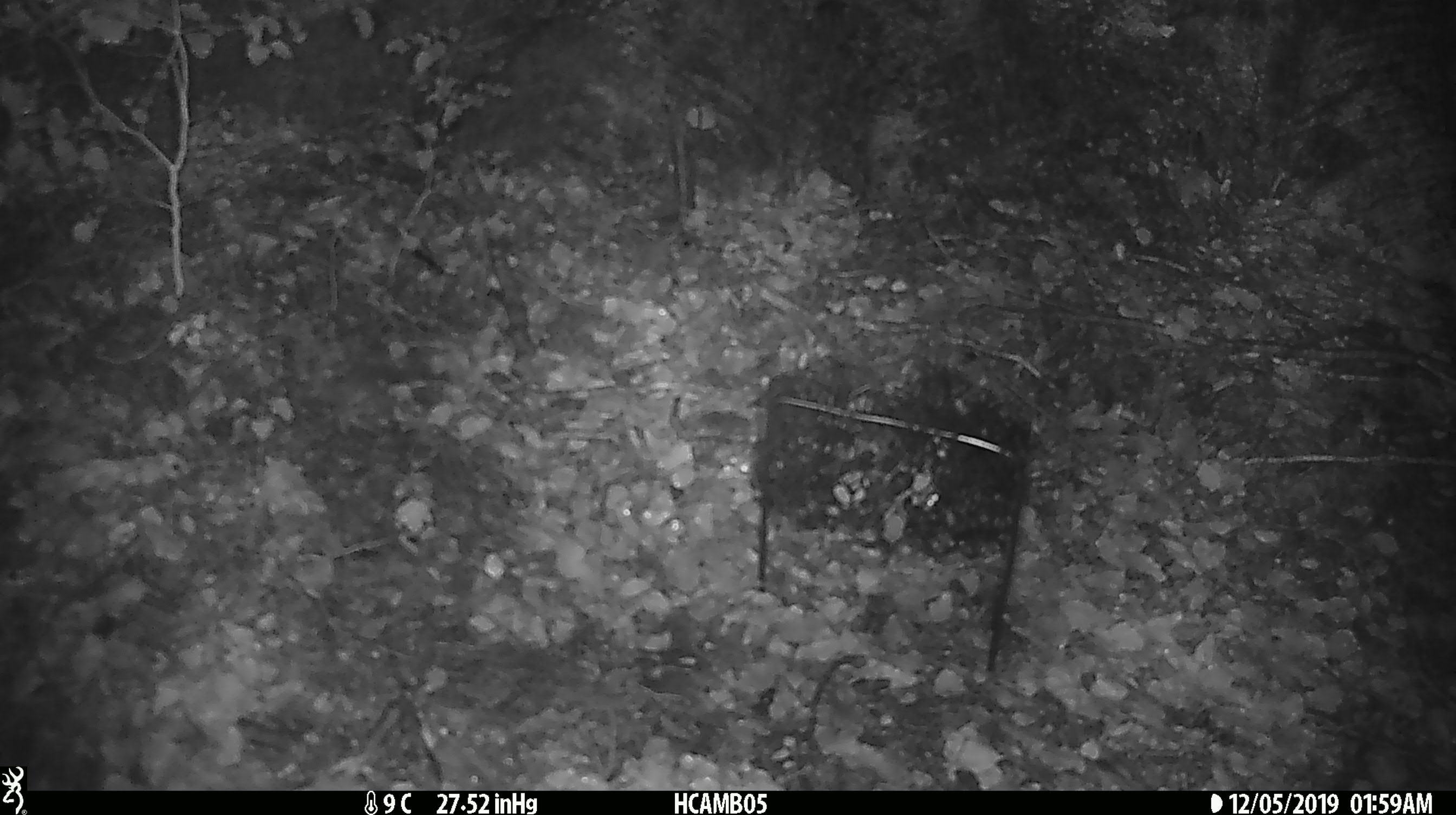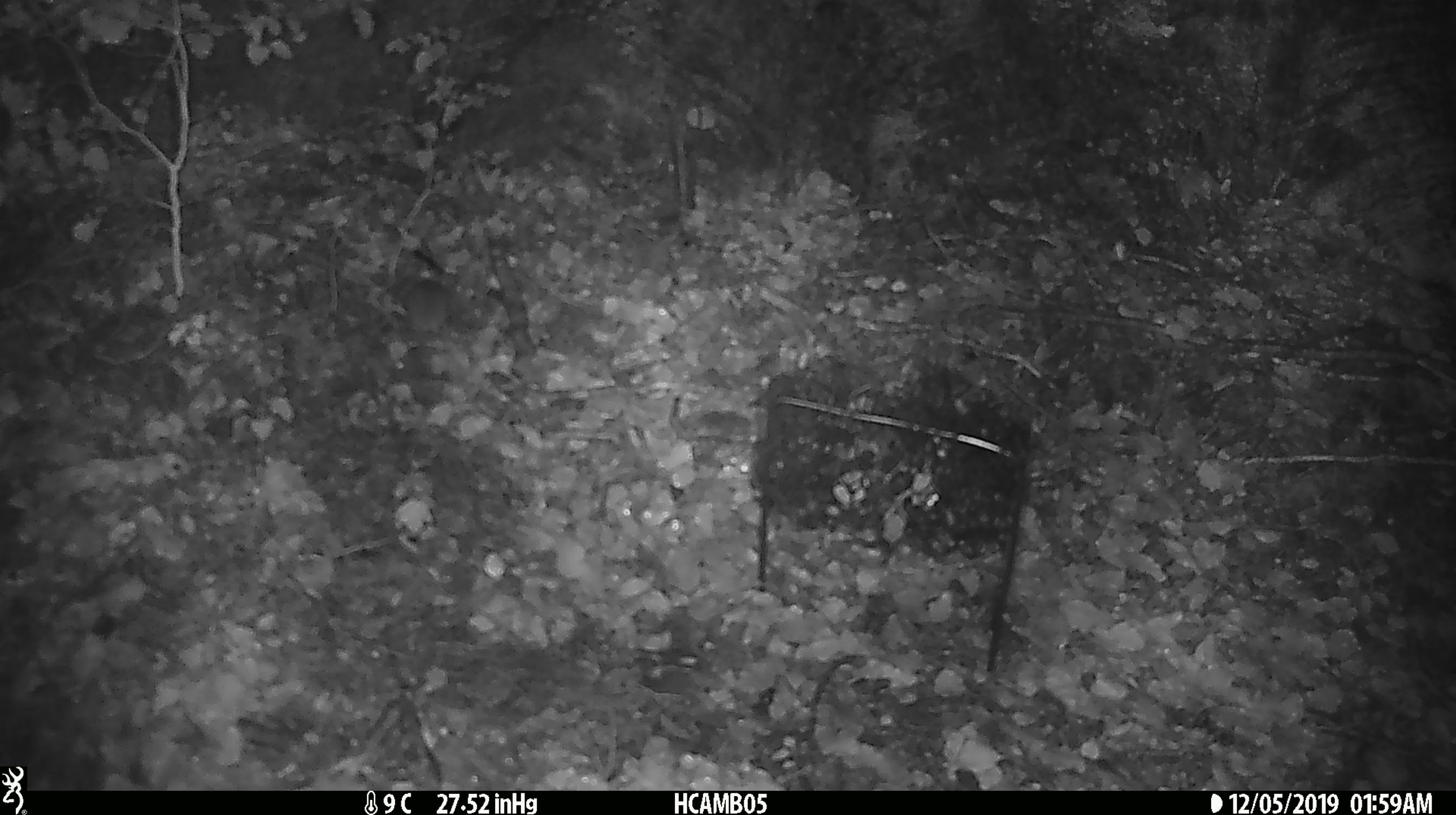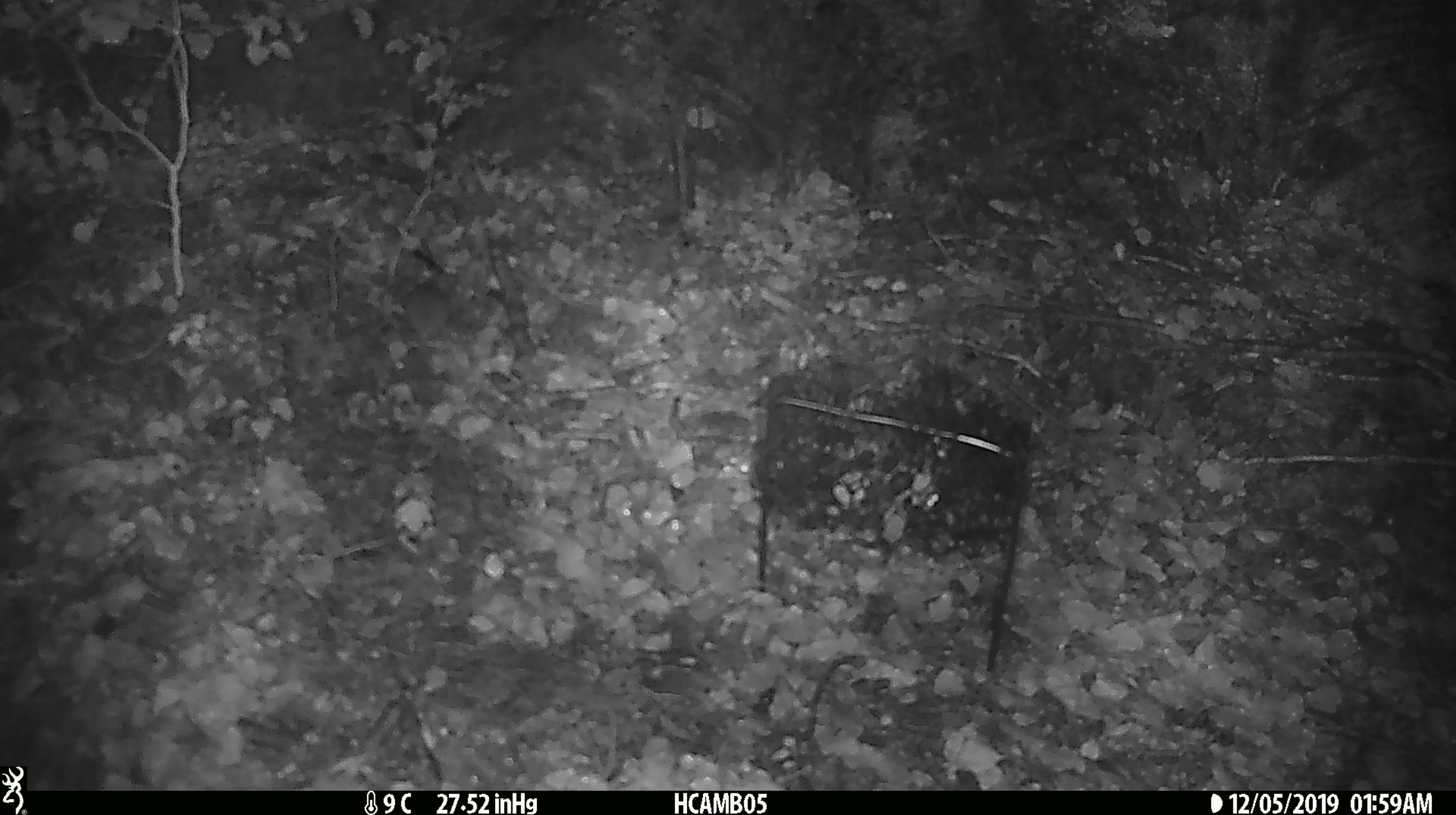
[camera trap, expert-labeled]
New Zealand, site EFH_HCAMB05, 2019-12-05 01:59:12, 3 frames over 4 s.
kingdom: Animalia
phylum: Chordata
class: Mammalia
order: Rodentia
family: Muridae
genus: Mus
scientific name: Mus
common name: mouse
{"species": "mouse (Mus)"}